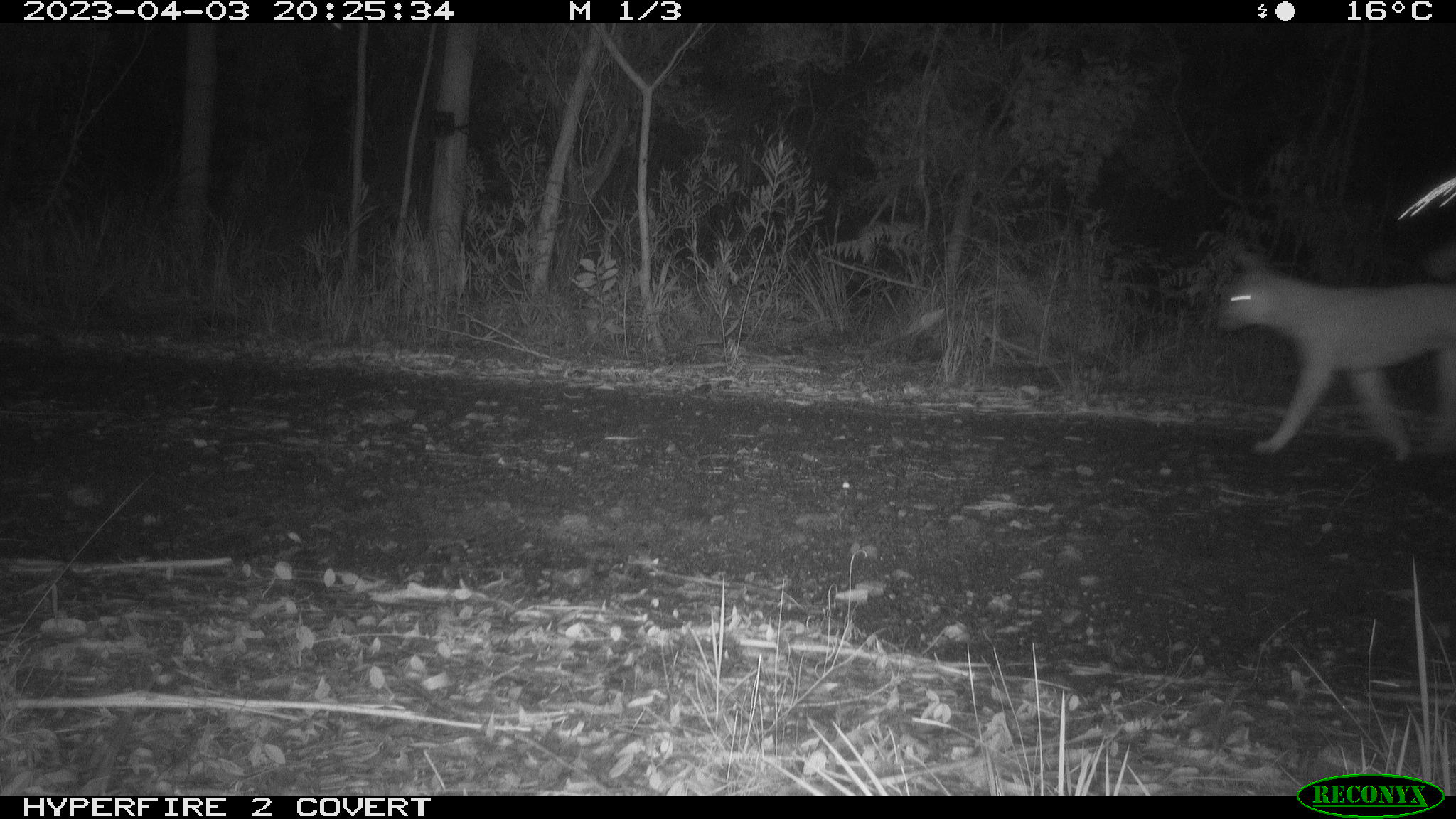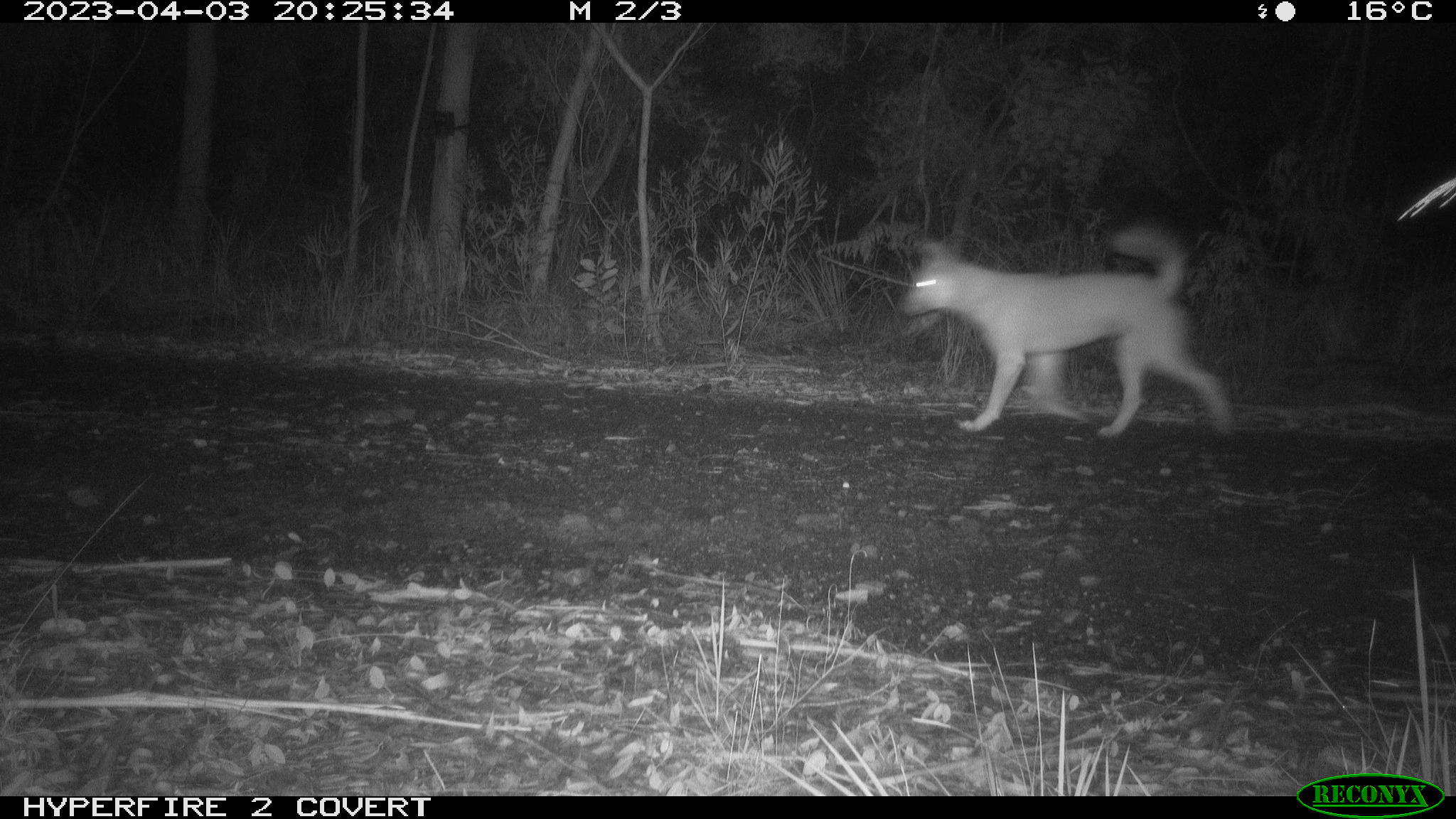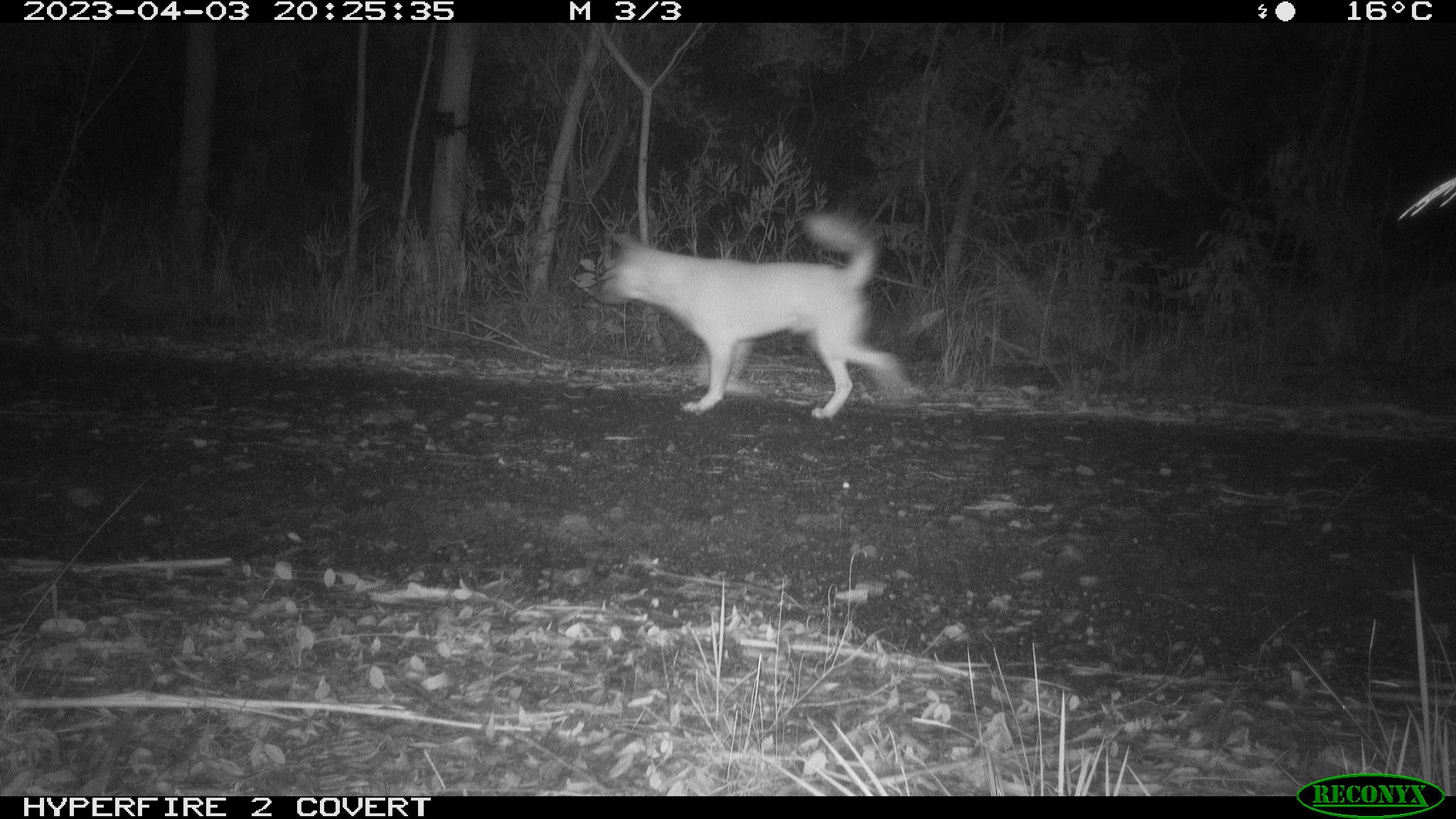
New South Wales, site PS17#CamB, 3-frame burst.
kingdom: Animalia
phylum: Chordata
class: Mammalia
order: Carnivora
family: Canidae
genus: Canis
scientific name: Canis familiaris dingo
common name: dingo